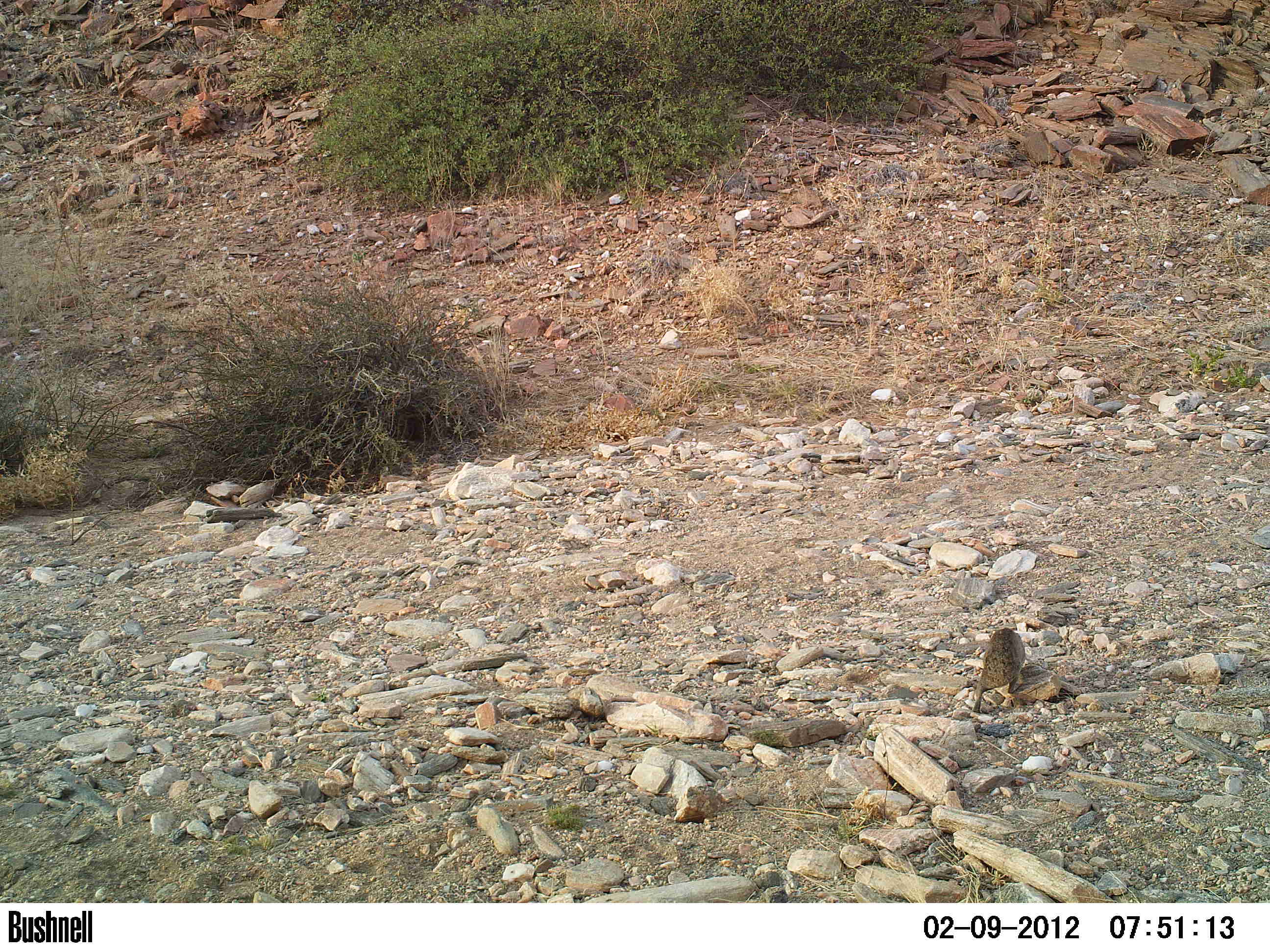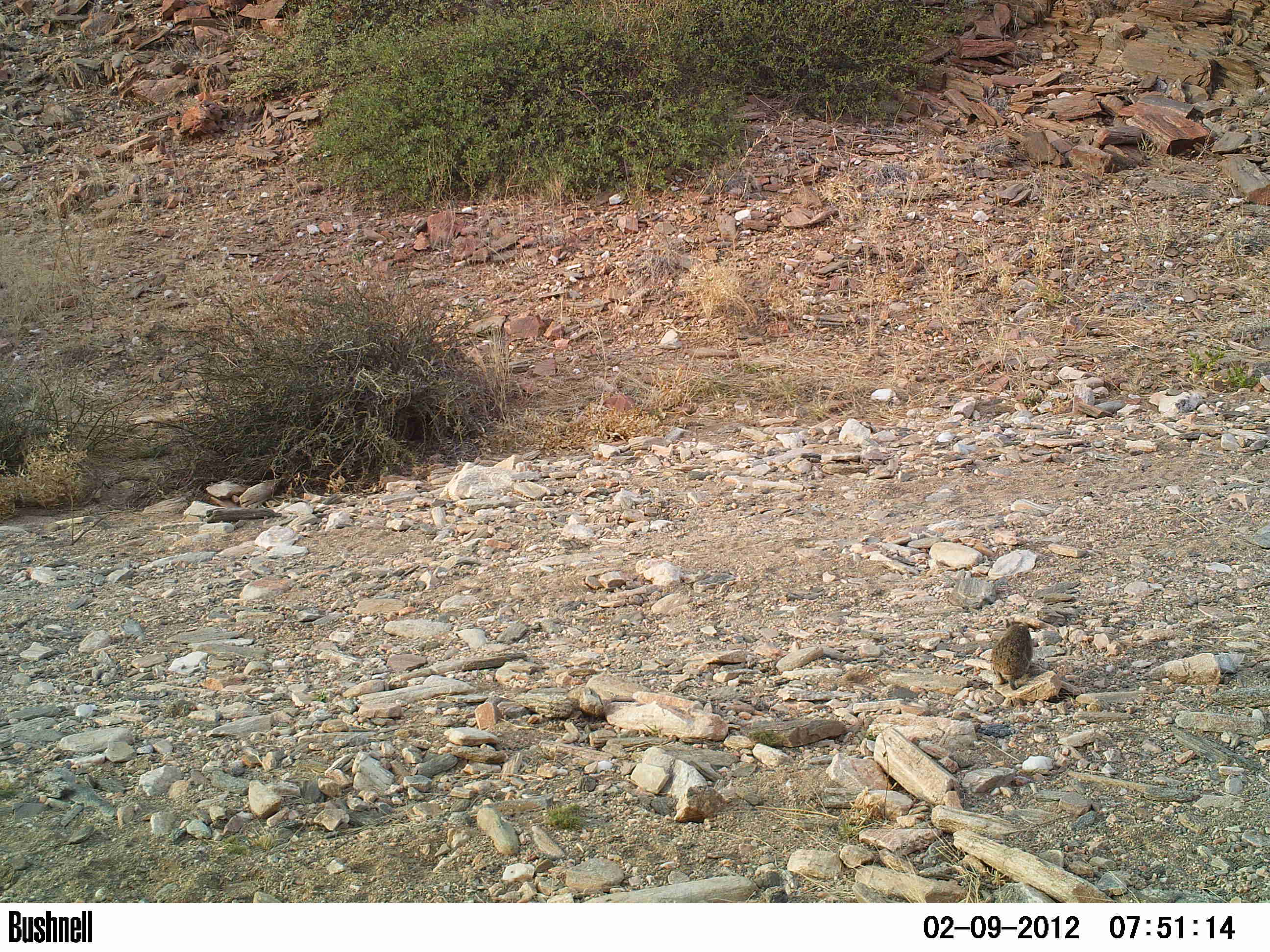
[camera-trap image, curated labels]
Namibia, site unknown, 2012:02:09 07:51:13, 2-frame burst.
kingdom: Animalia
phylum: Chordata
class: Mammalia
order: Hyracoidea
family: Procaviidae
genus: Procavia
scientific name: Procavia capensis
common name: rock hyrax